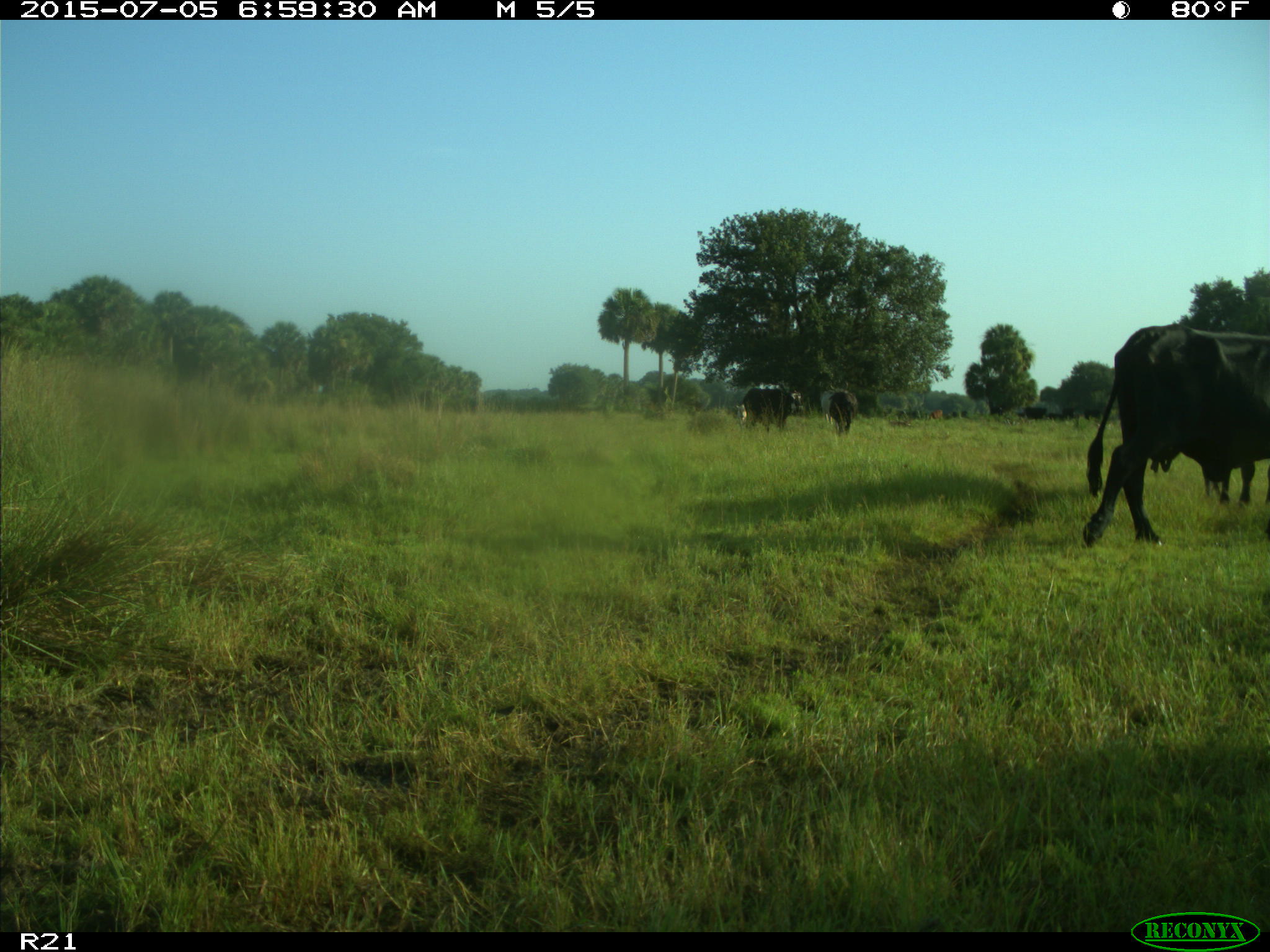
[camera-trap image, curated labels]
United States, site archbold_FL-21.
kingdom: Animalia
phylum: Chordata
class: Mammalia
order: Artiodactyla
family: Bovidae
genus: Bos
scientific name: Bos taurus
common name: domestic cow